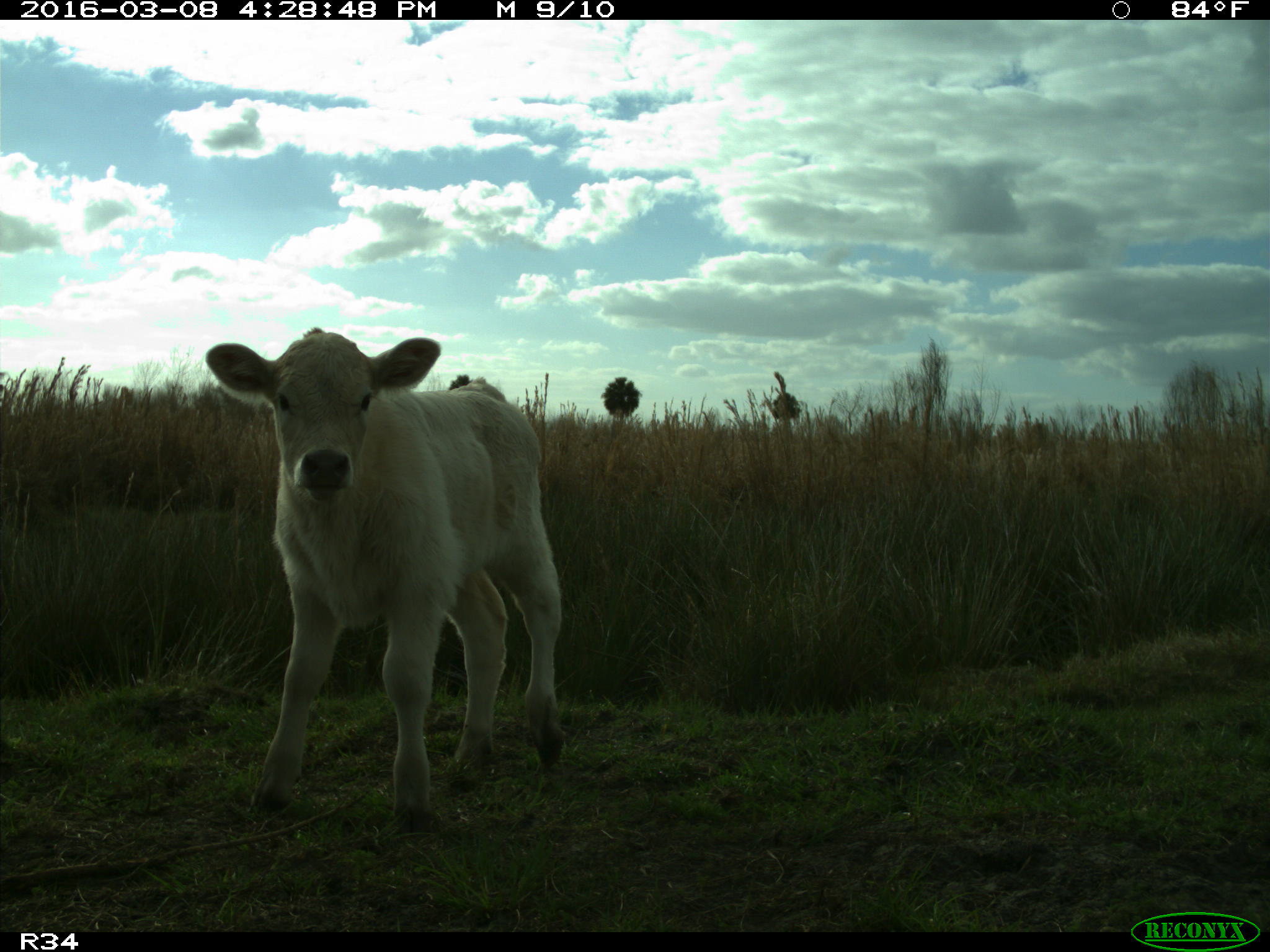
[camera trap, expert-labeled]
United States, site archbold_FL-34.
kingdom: Animalia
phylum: Chordata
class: Mammalia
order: Artiodactyla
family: Bovidae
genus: Bos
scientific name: Bos taurus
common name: domestic cow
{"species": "Bos taurus (domestic cow)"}